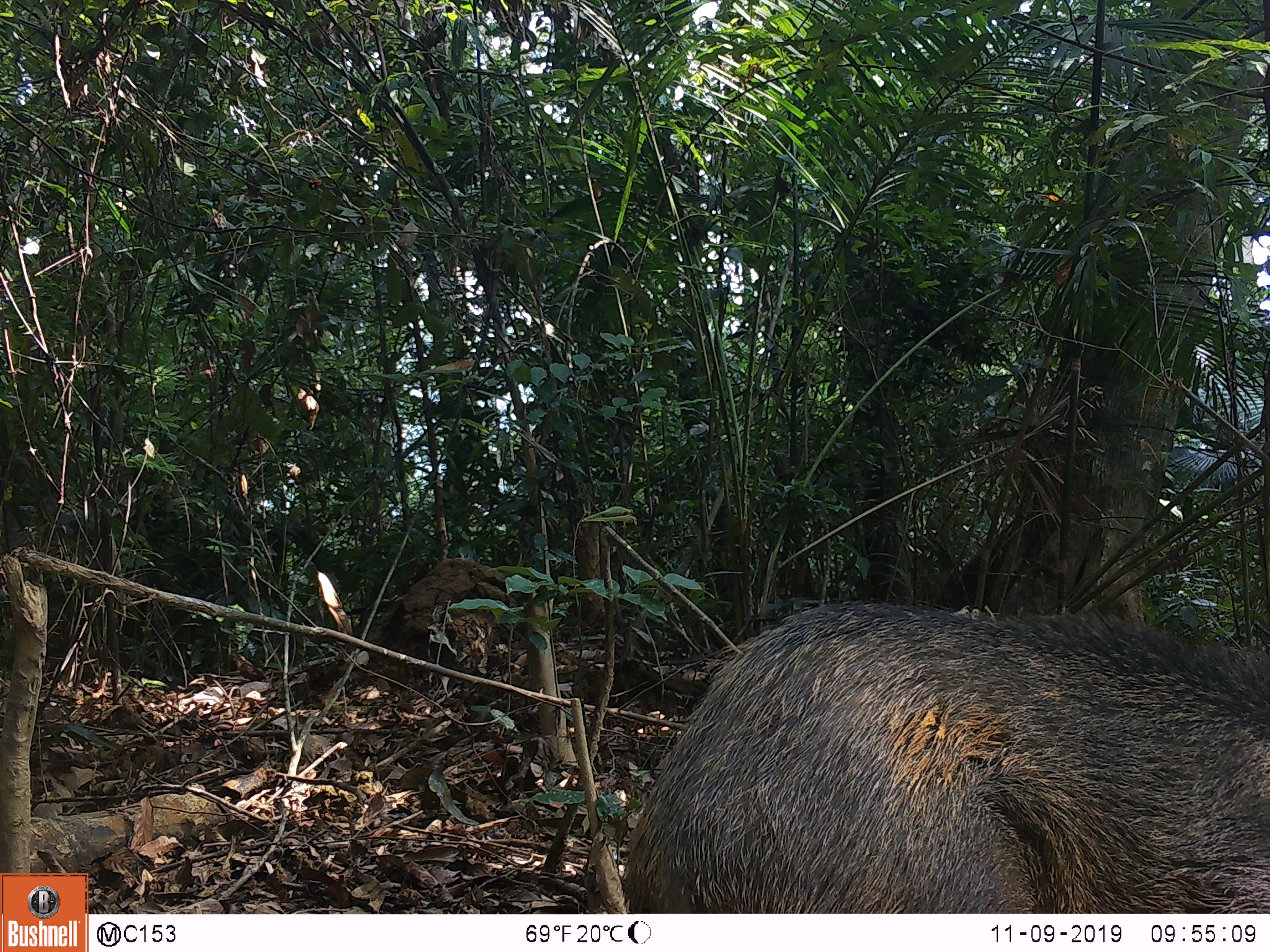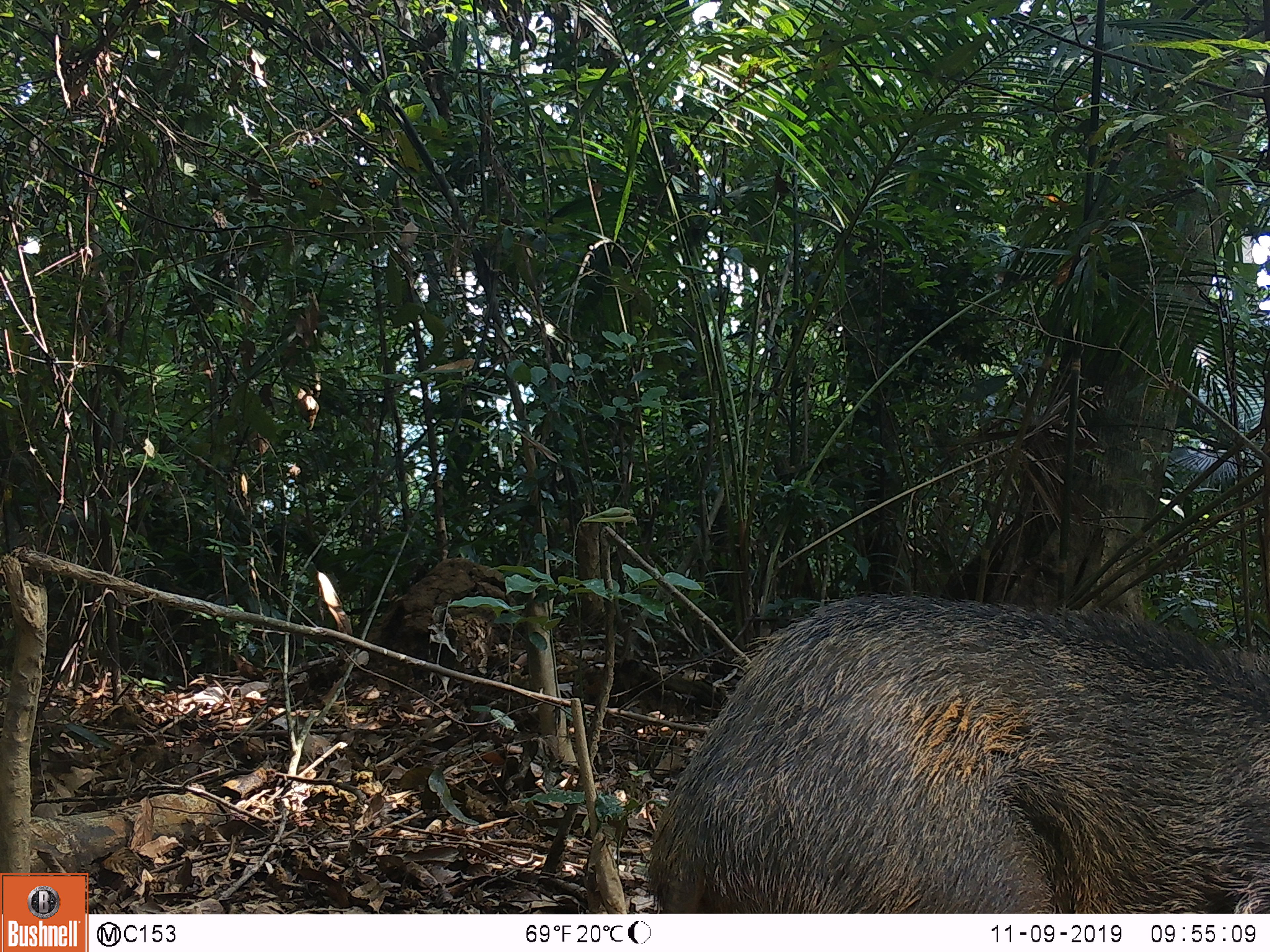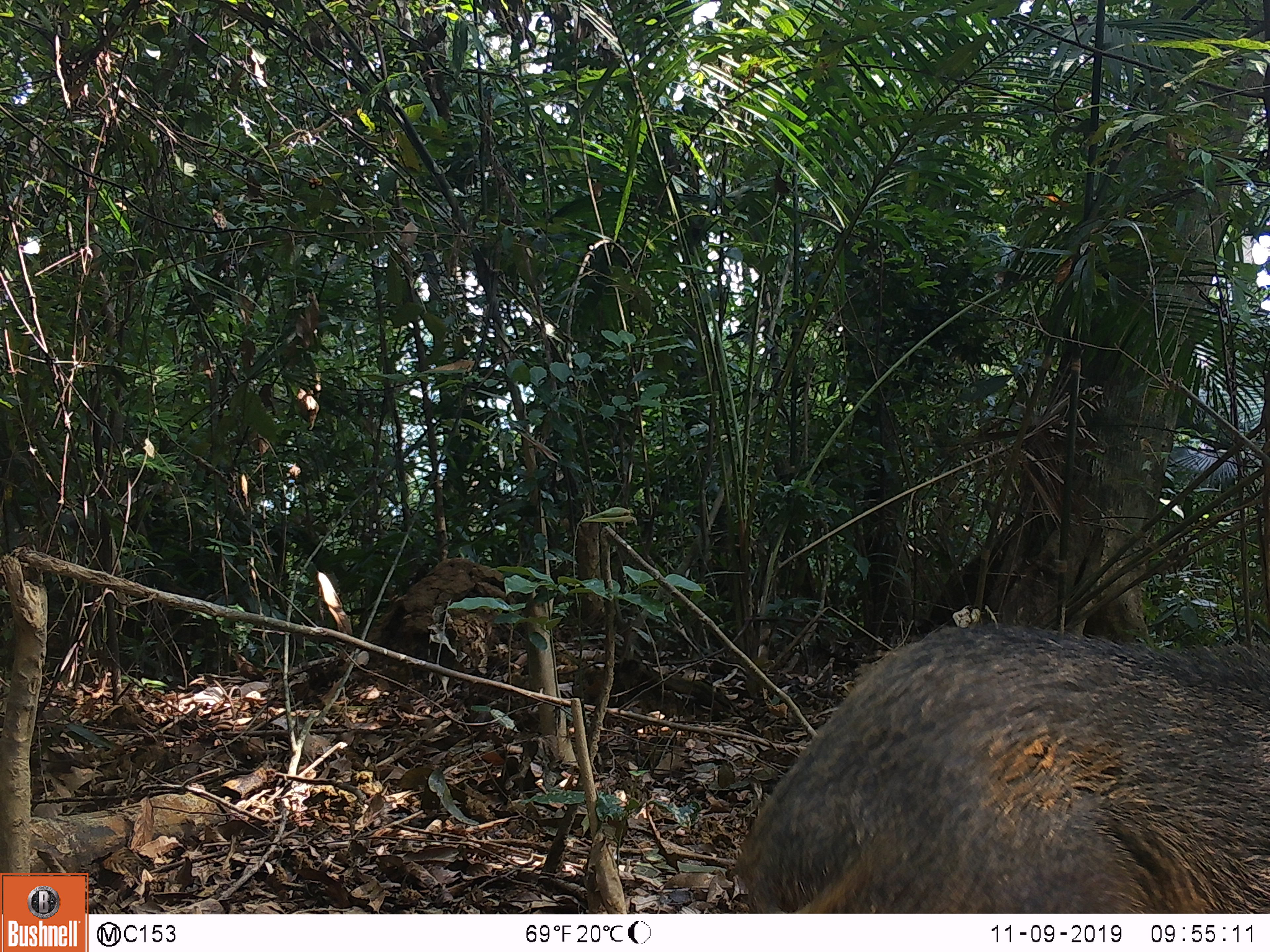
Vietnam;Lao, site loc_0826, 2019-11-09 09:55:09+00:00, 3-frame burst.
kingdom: Animalia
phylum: Chordata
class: Mammalia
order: Artiodactyla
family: Suidae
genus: Sus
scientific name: Sus scrofa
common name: eurasian wild pig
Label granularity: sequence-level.